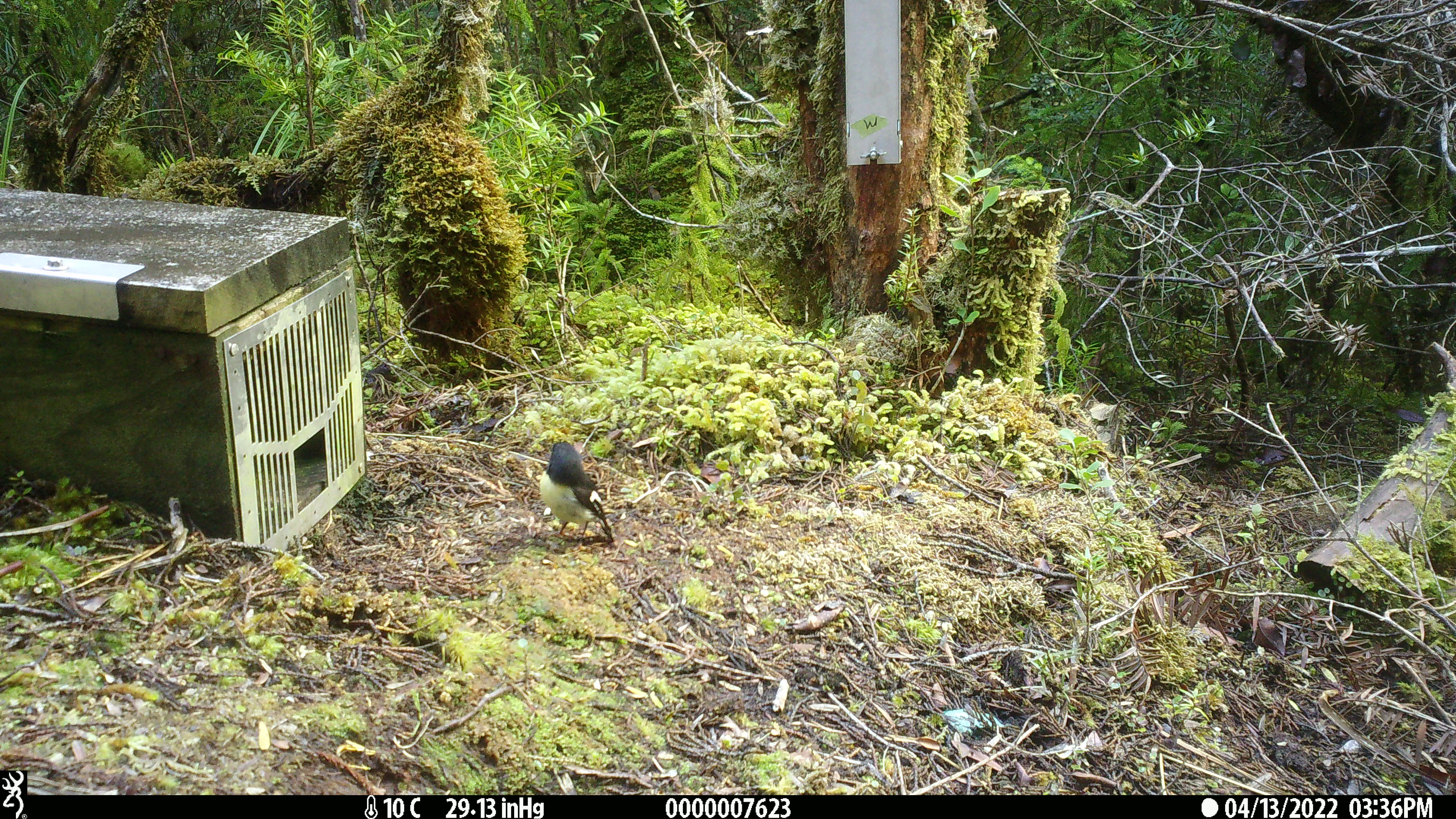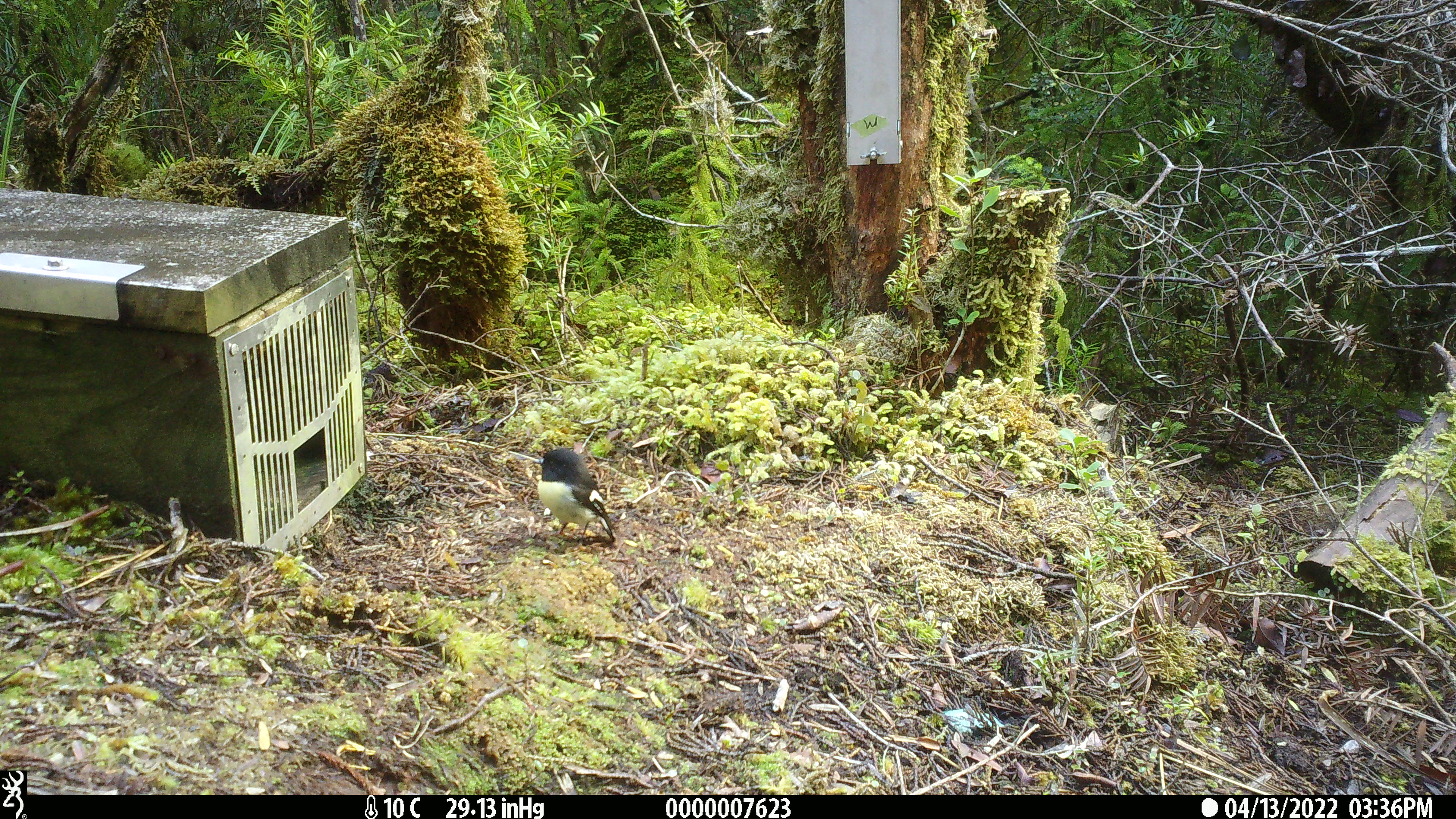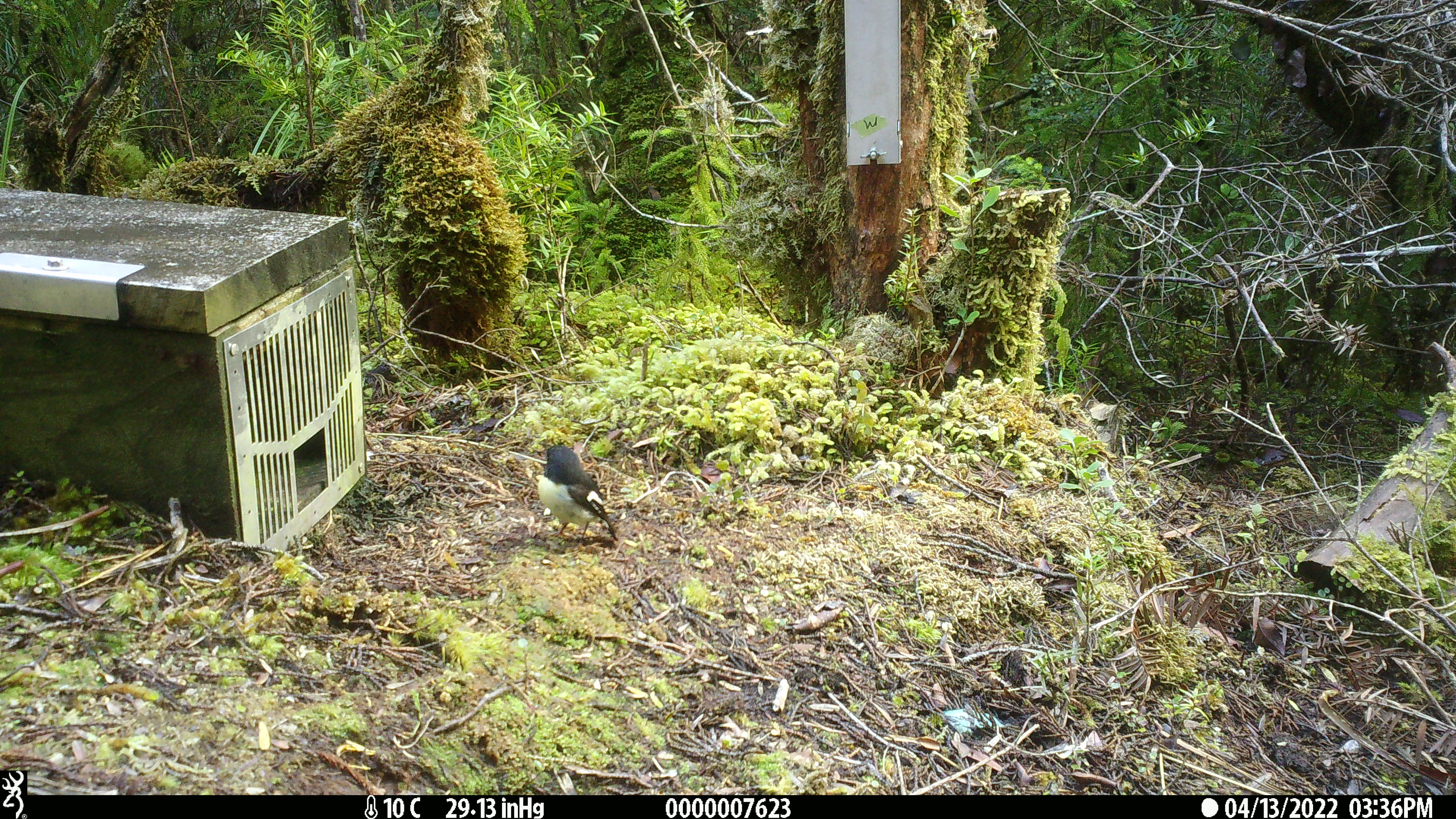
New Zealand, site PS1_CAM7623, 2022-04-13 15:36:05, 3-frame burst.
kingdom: Animalia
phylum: Chordata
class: Aves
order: Passeriformes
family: Petroicidae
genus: Petroica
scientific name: Petroica macrocephala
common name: tomtit